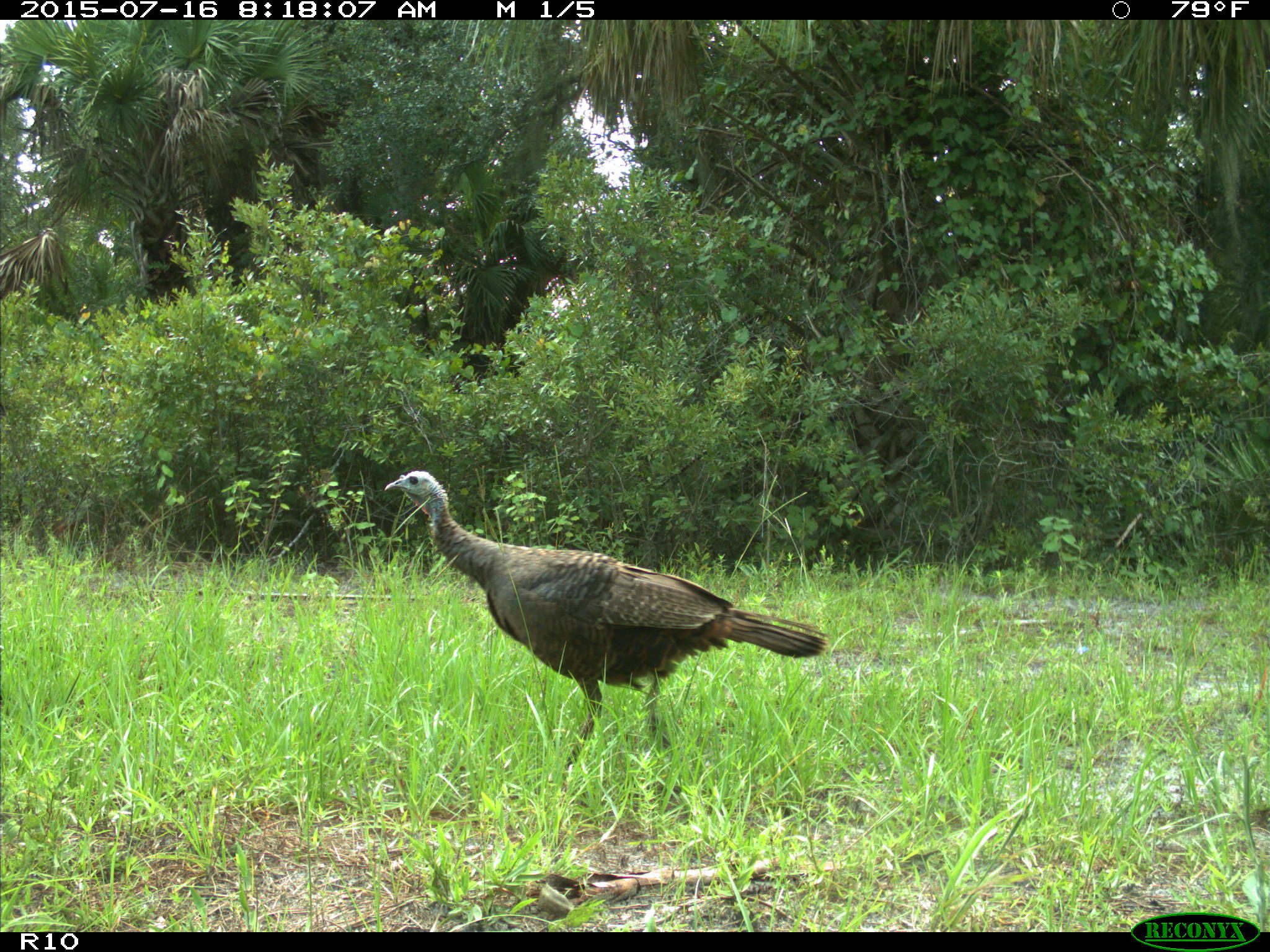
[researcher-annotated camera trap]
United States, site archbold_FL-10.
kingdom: Animalia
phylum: Chordata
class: Aves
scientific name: Aves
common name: birds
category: unidentified bird